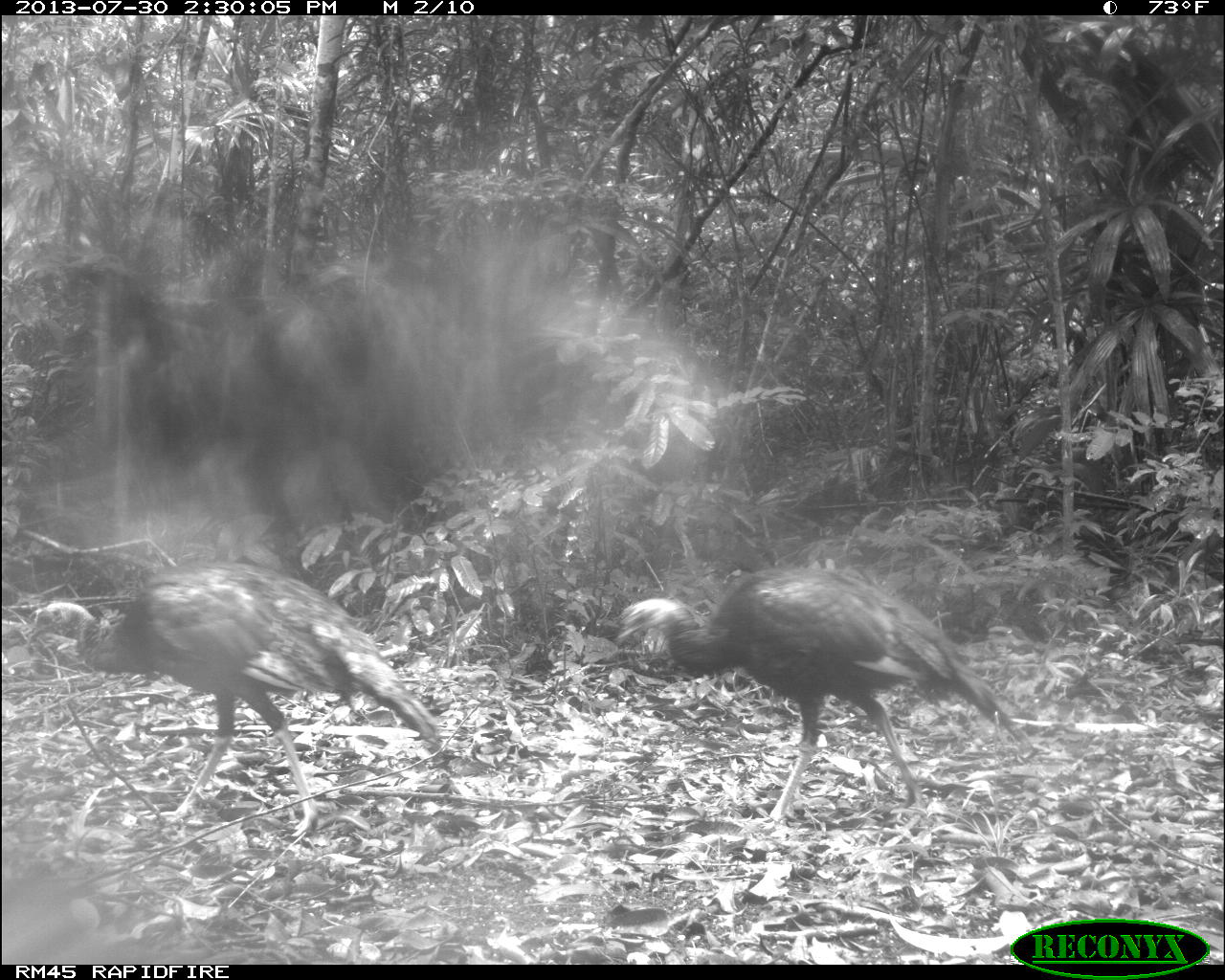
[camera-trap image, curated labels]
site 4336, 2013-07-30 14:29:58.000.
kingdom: Animalia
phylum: Chordata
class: Aves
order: Galliformes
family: Phasianidae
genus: Meleagris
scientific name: Meleagris ocellata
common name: ocellated turkey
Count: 2.